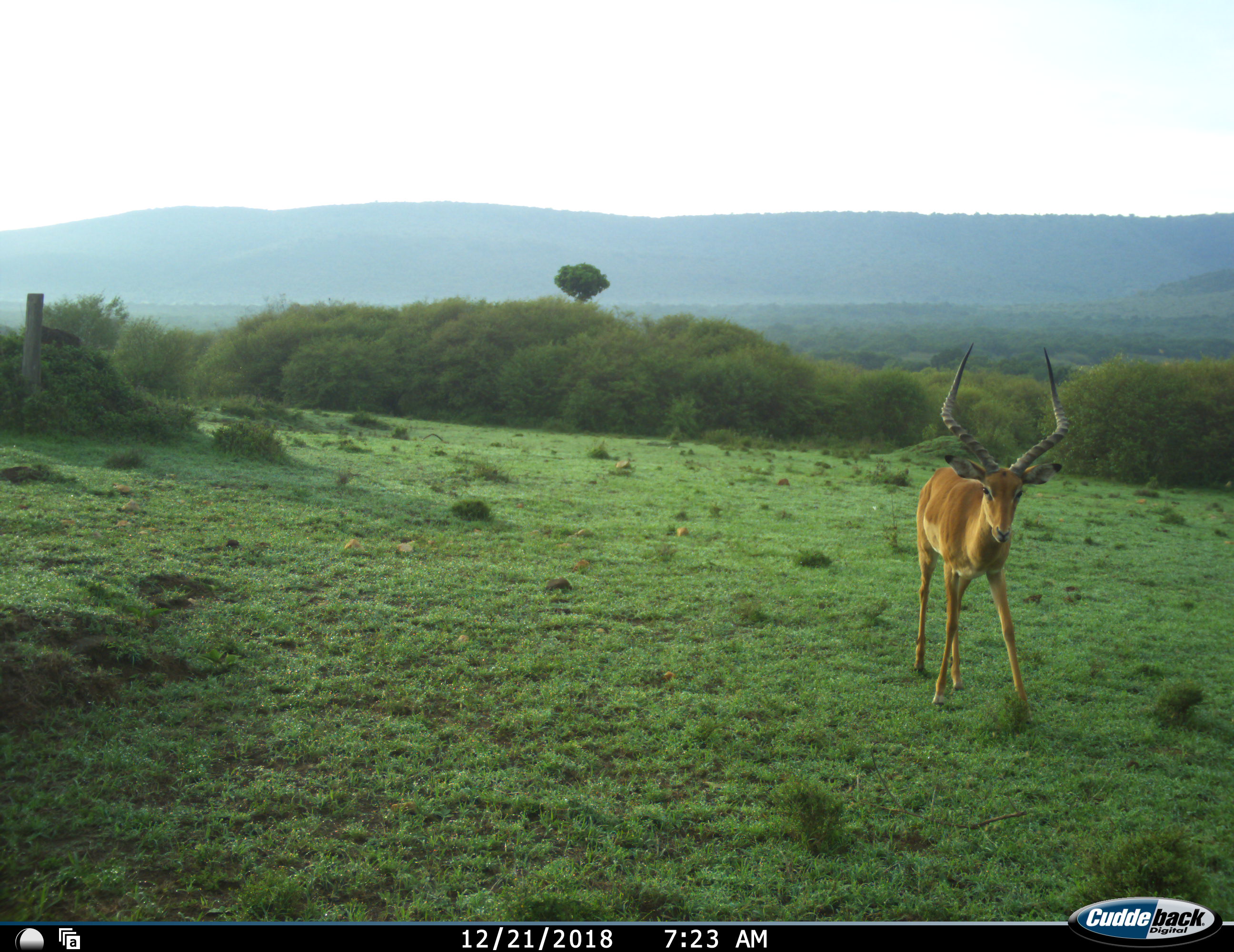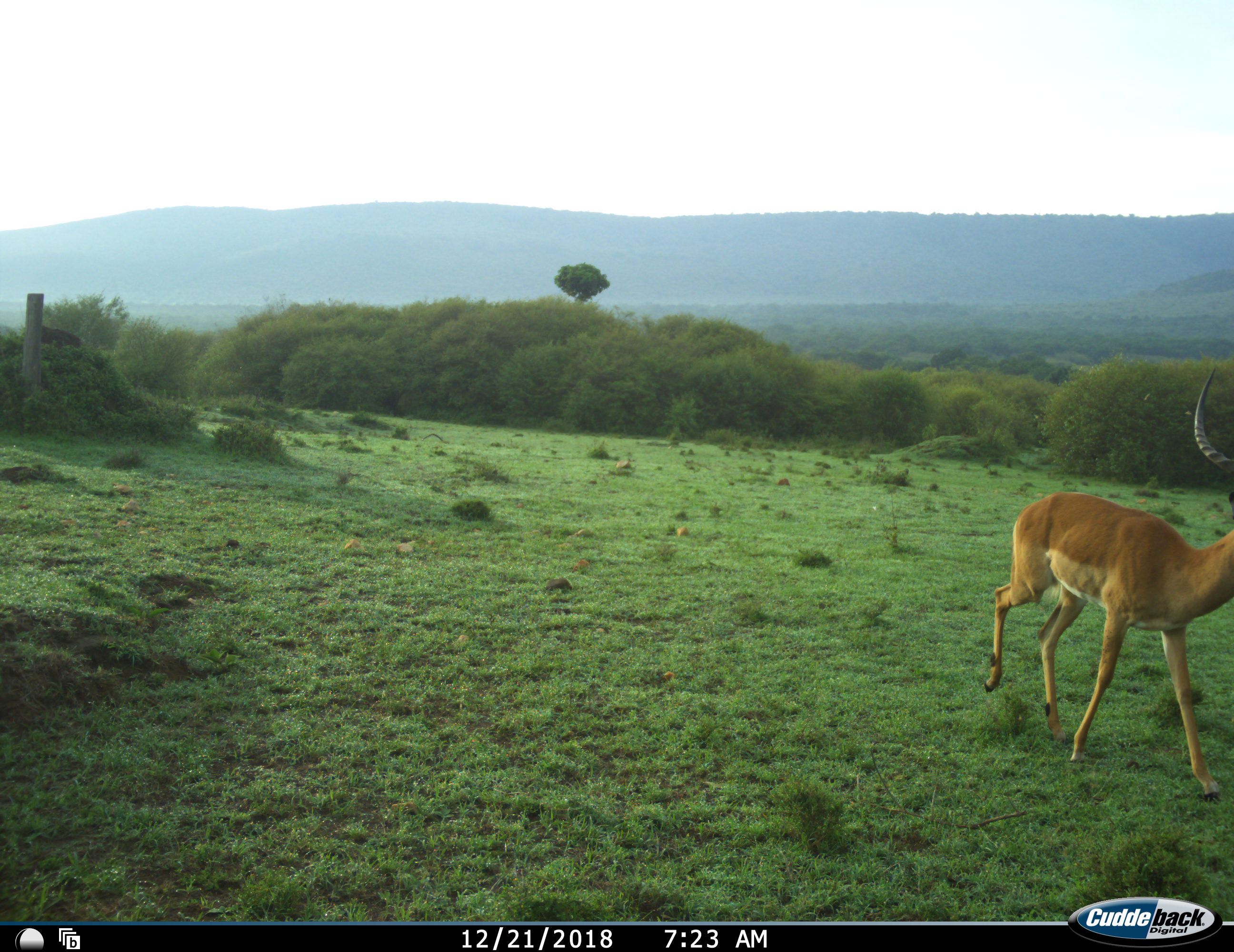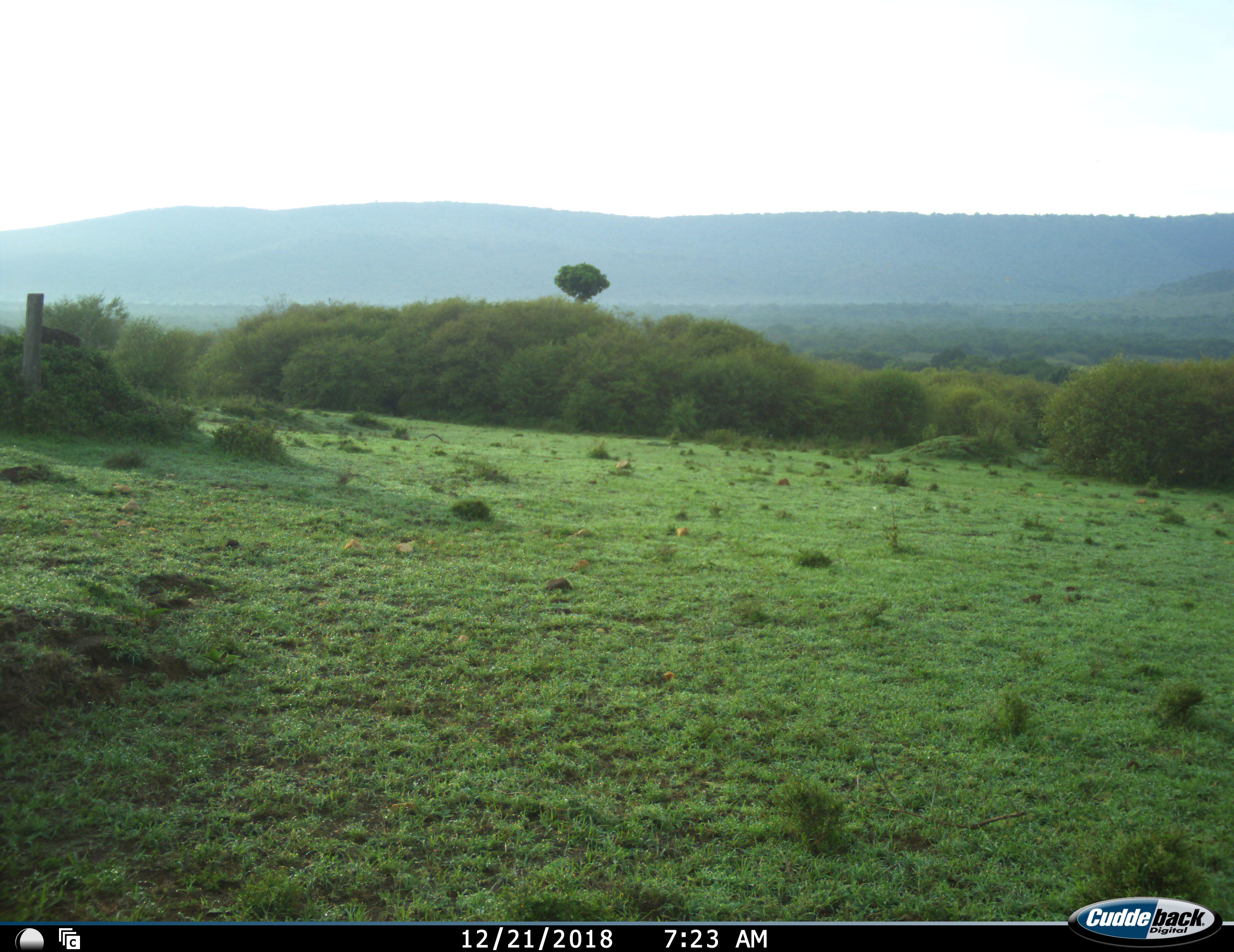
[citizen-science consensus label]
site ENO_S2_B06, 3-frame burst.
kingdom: Animalia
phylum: Chordata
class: Mammalia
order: Artiodactyla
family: Bovidae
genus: Aepyceros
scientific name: Aepyceros melampus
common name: impala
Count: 1.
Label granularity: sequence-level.